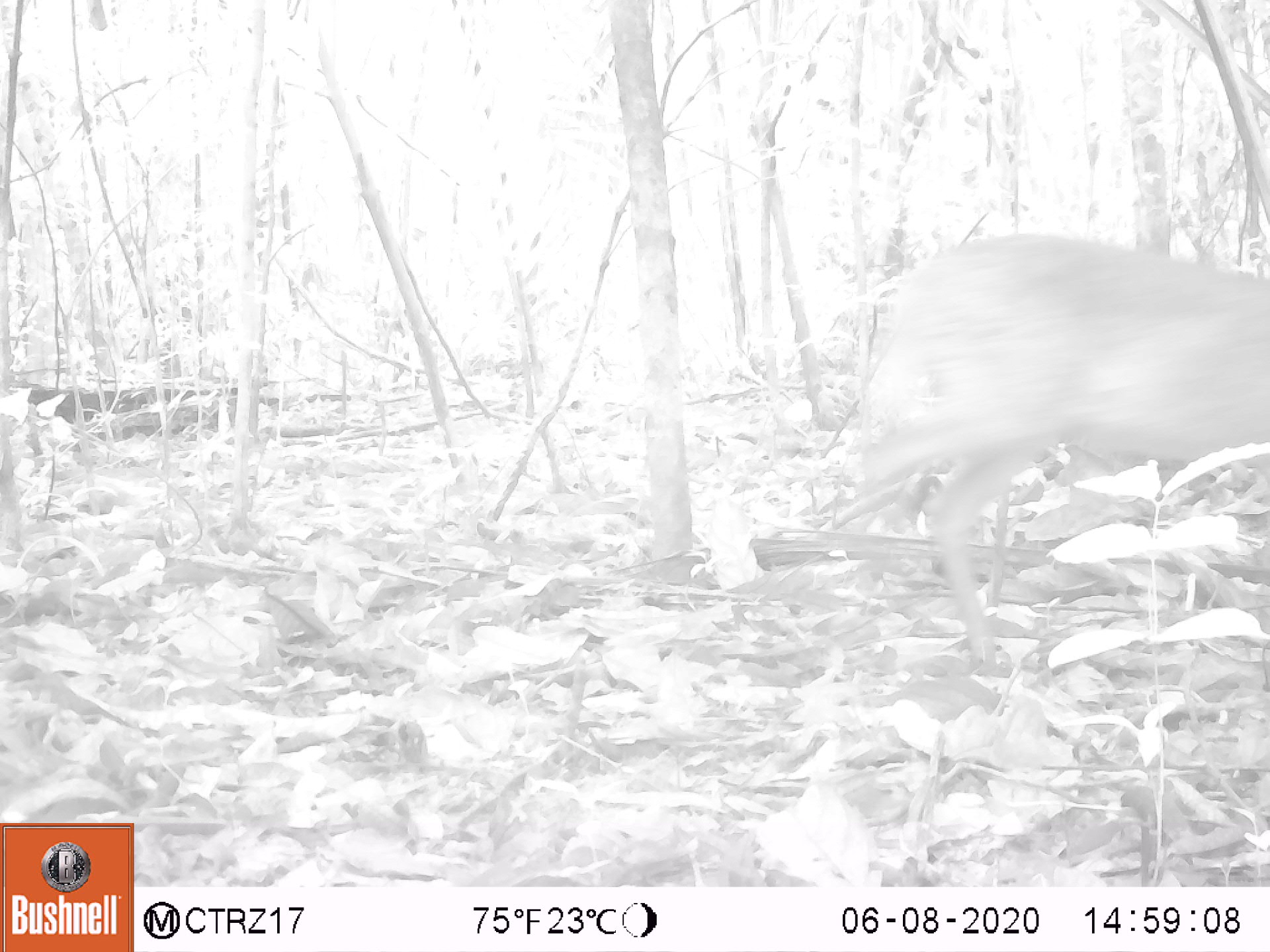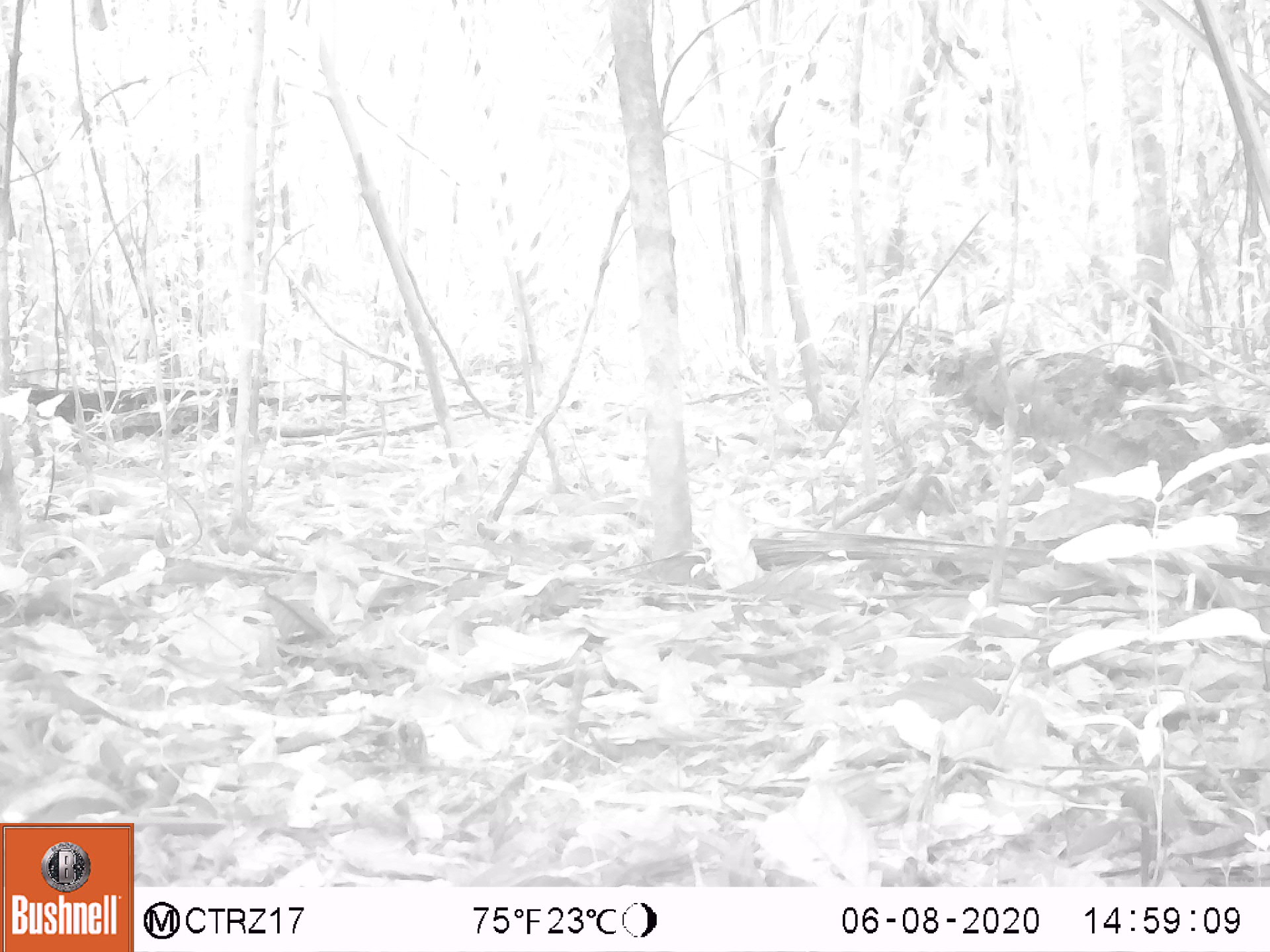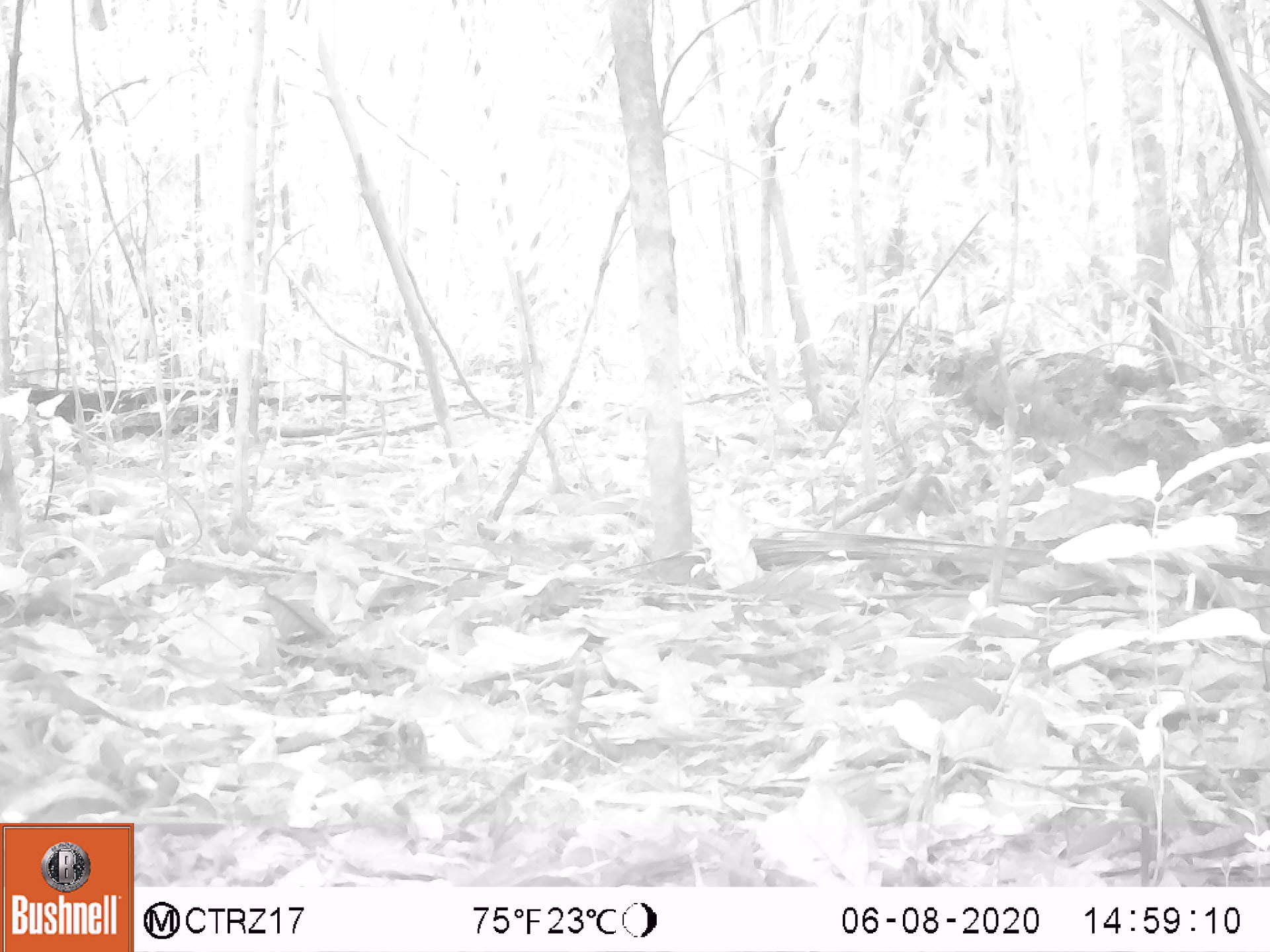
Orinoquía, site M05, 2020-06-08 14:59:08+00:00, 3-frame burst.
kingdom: Animalia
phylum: Chordata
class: Mammalia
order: Artiodactyla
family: Cervidae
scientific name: Cervidae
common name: deer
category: unknown cervid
Unknown cervid (deer) (Cervidae).